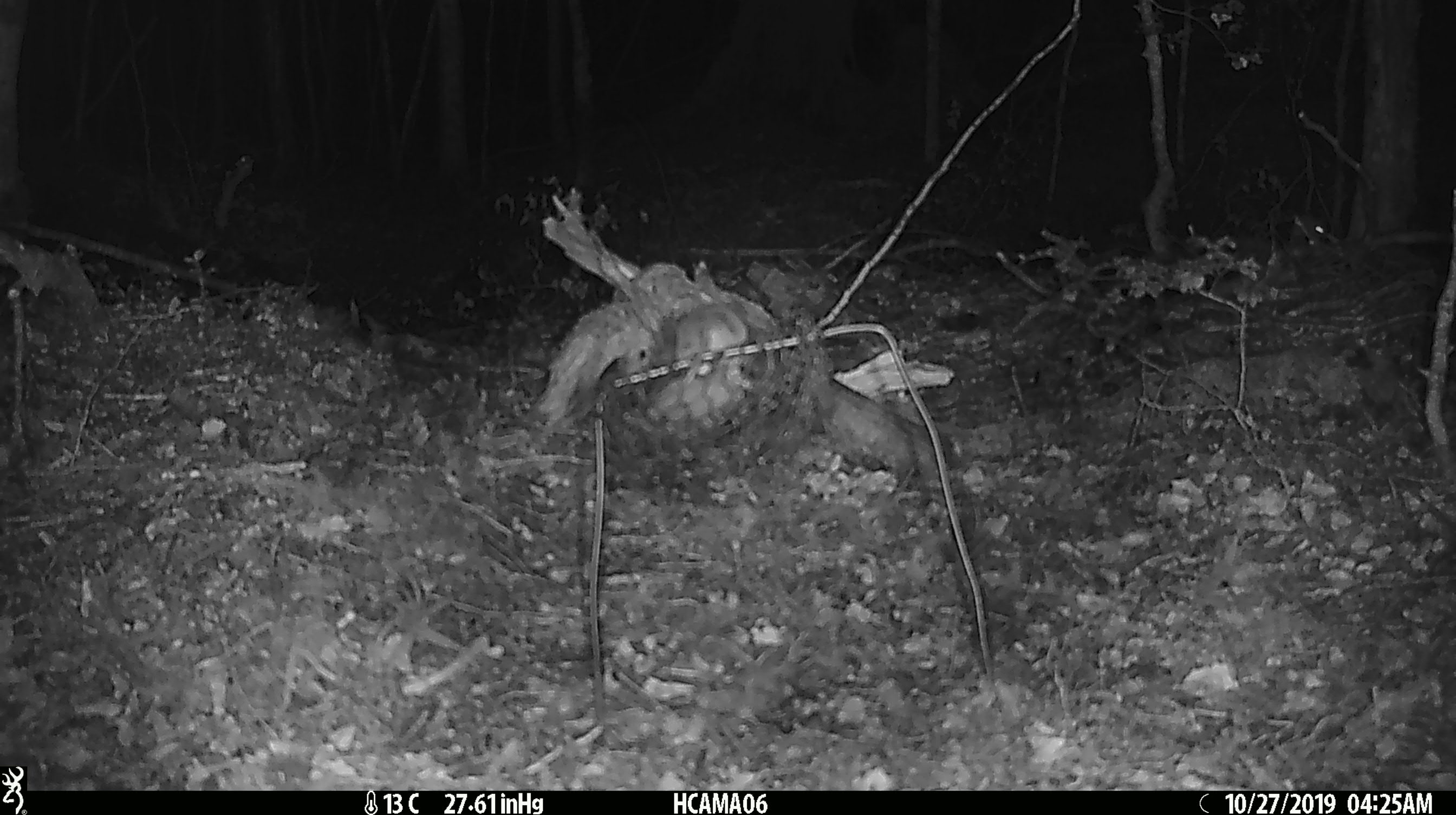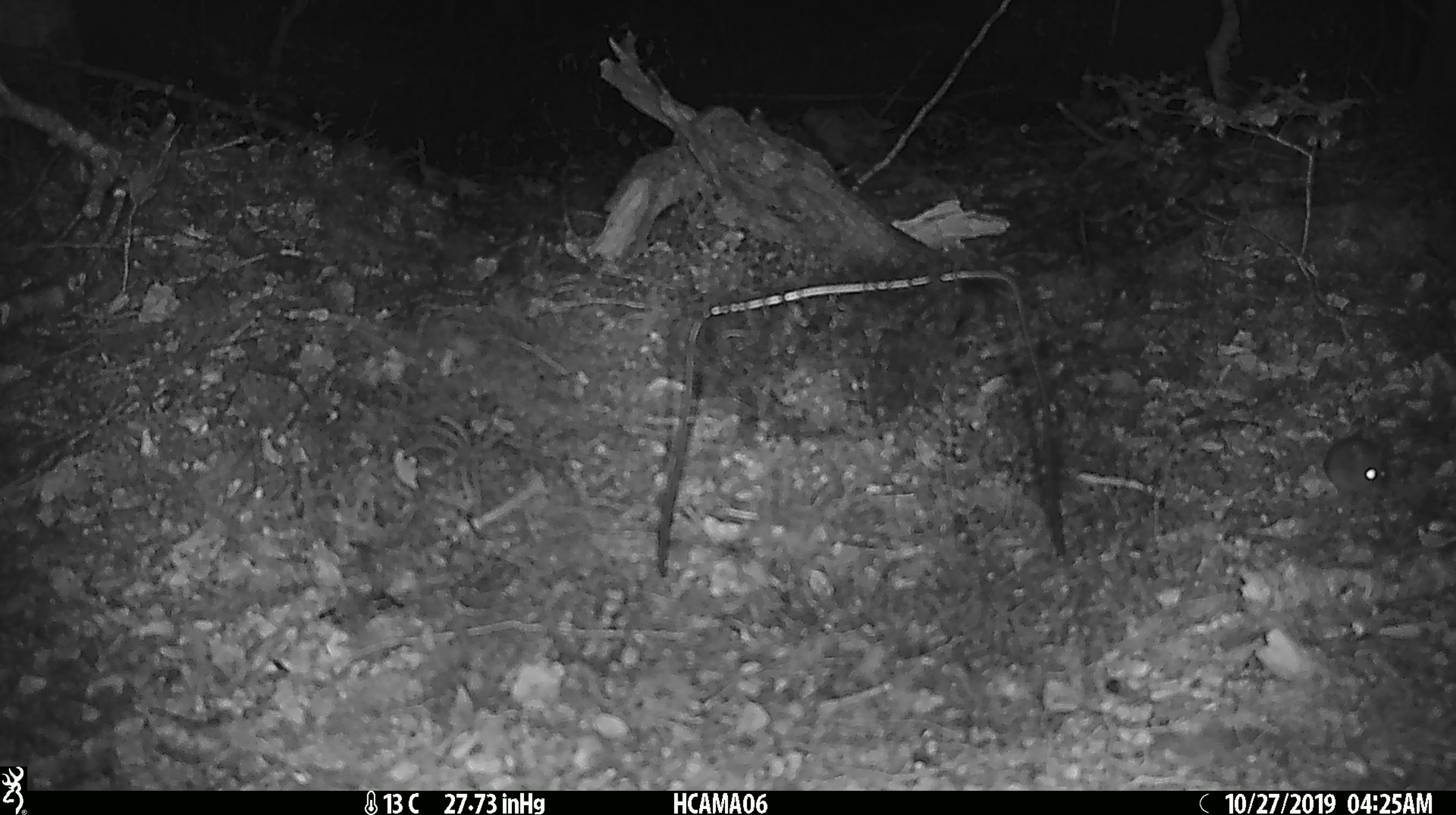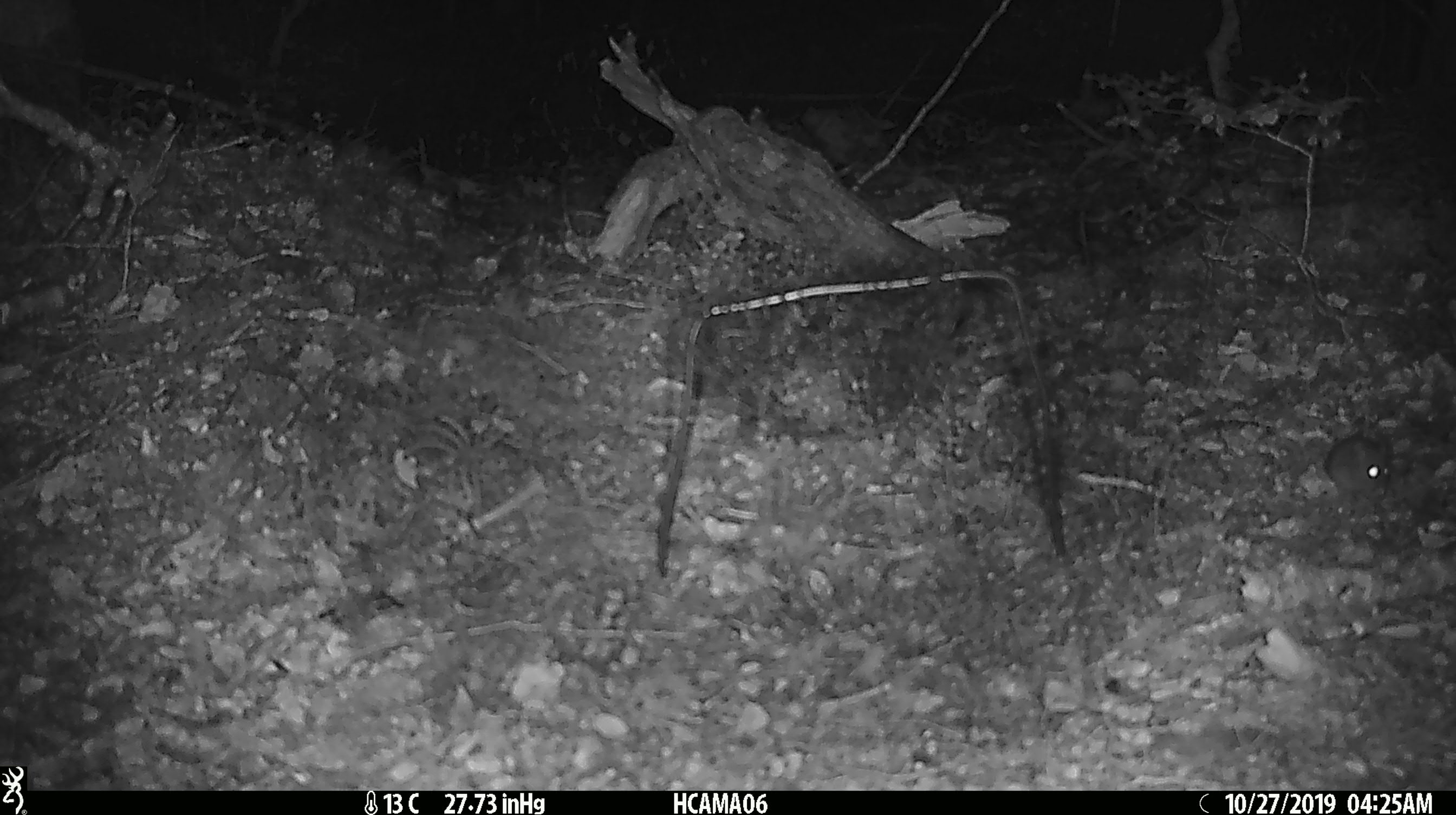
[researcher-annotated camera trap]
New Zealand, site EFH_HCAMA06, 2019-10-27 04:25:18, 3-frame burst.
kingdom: Animalia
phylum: Chordata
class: Mammalia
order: Rodentia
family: Muridae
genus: Mus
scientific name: Mus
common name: mouse